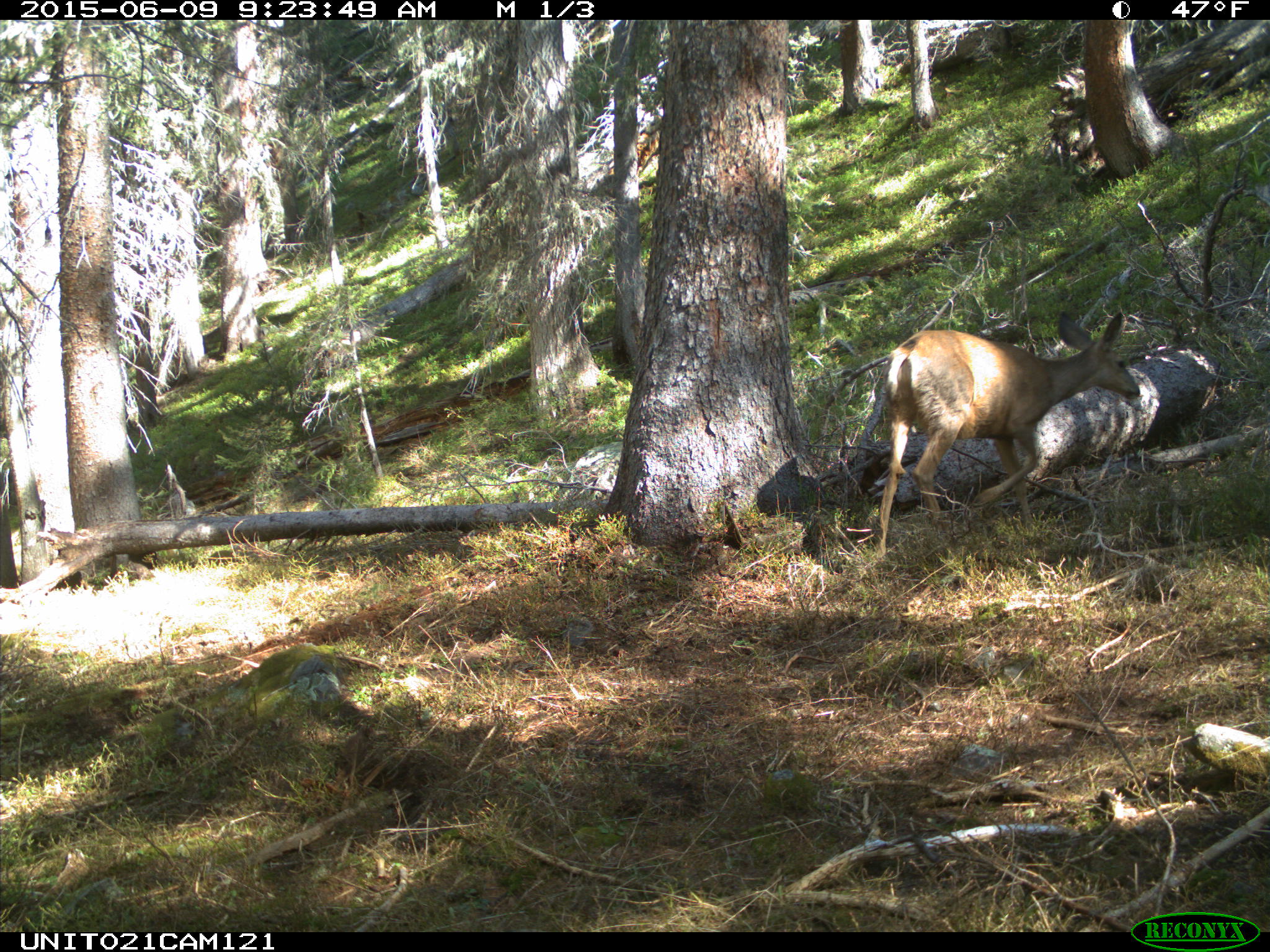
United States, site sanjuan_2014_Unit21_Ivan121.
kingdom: Animalia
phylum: Chordata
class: Mammalia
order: Artiodactyla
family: Cervidae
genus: Odocoileus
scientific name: Odocoileus hemionus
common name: mule deer